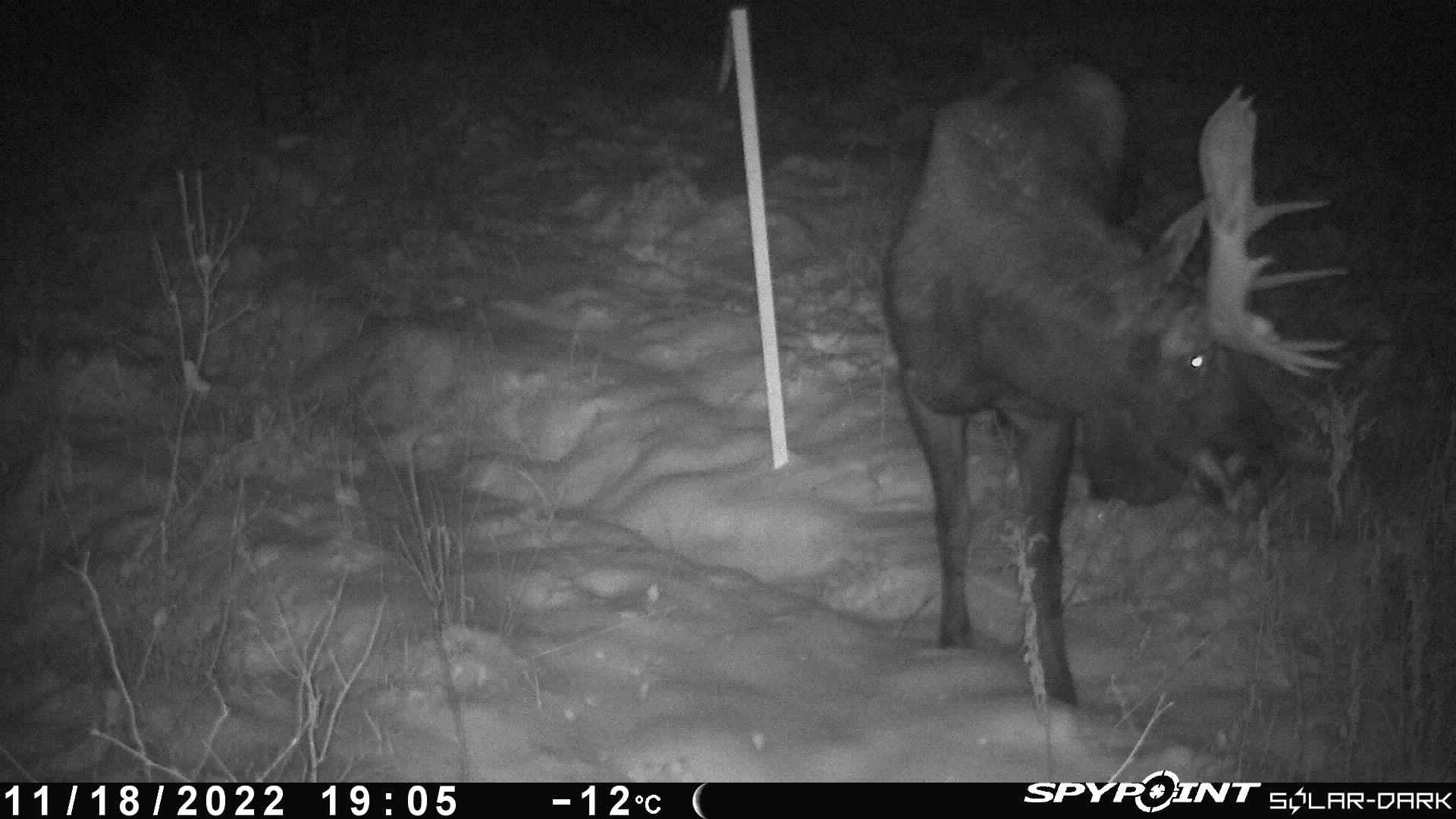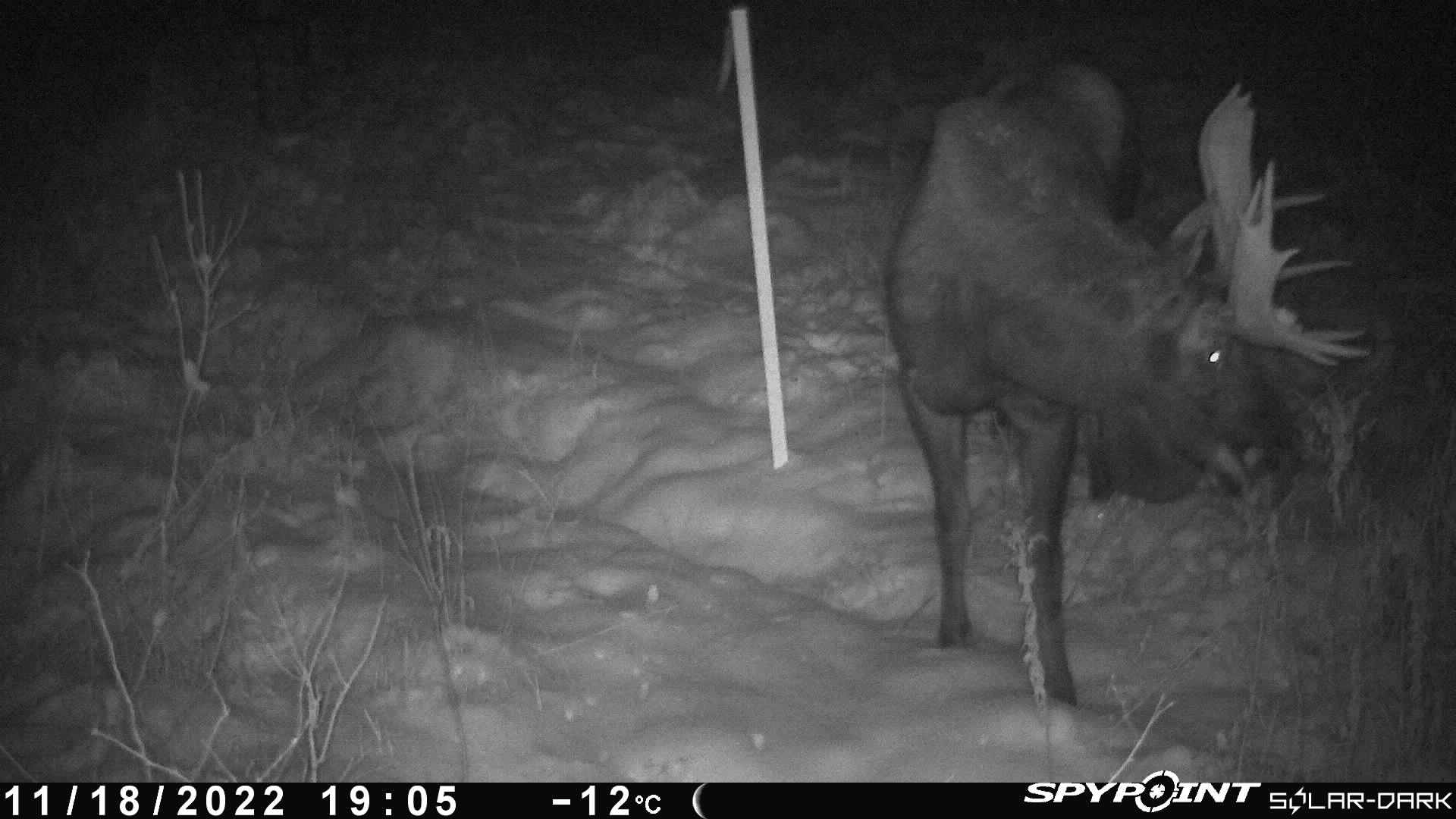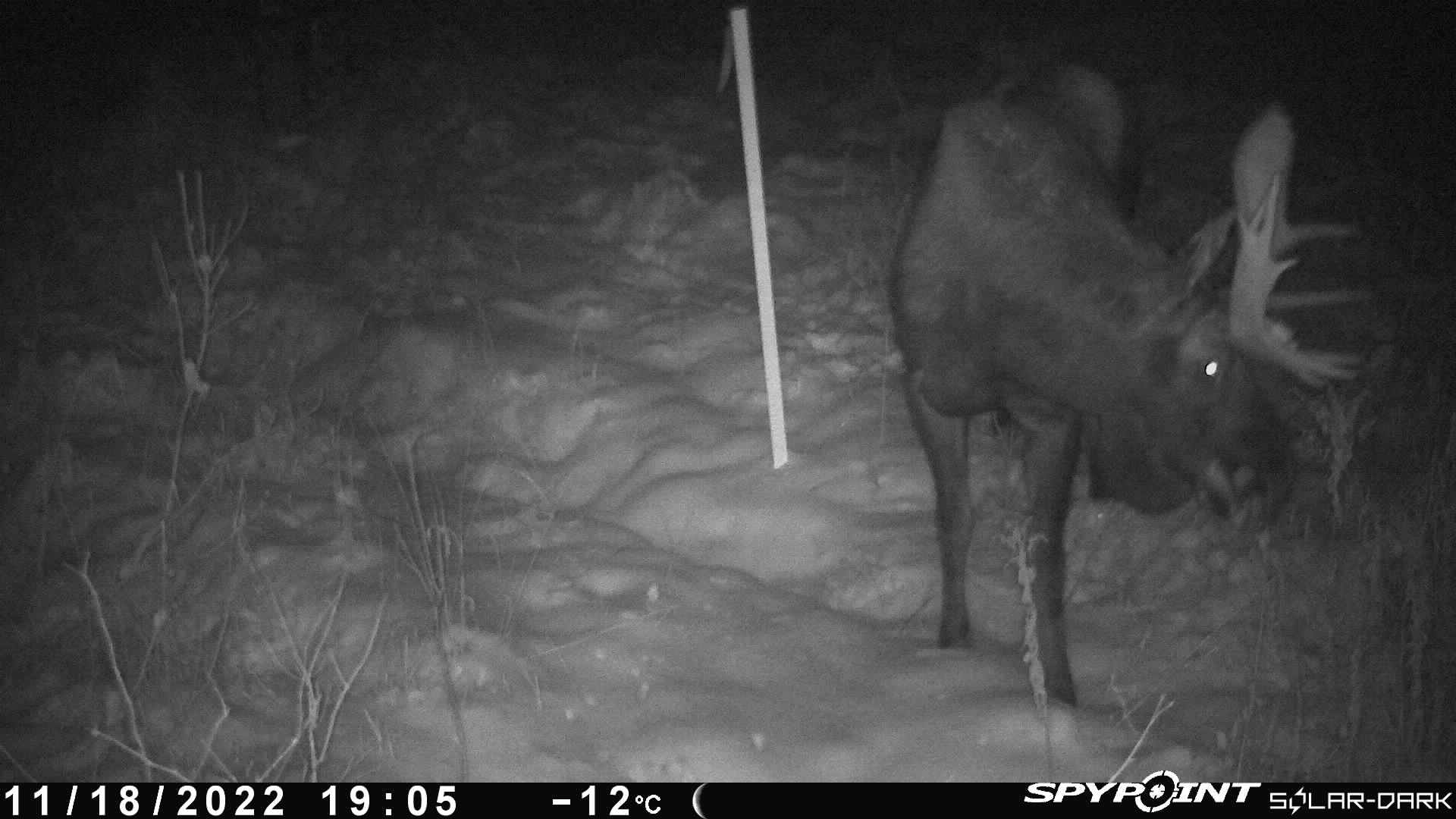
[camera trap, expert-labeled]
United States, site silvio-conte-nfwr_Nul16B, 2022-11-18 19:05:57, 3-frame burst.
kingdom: Animalia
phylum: Chordata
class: Mammalia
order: Artiodactyla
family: Cervidae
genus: Alces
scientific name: Alces alces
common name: moose